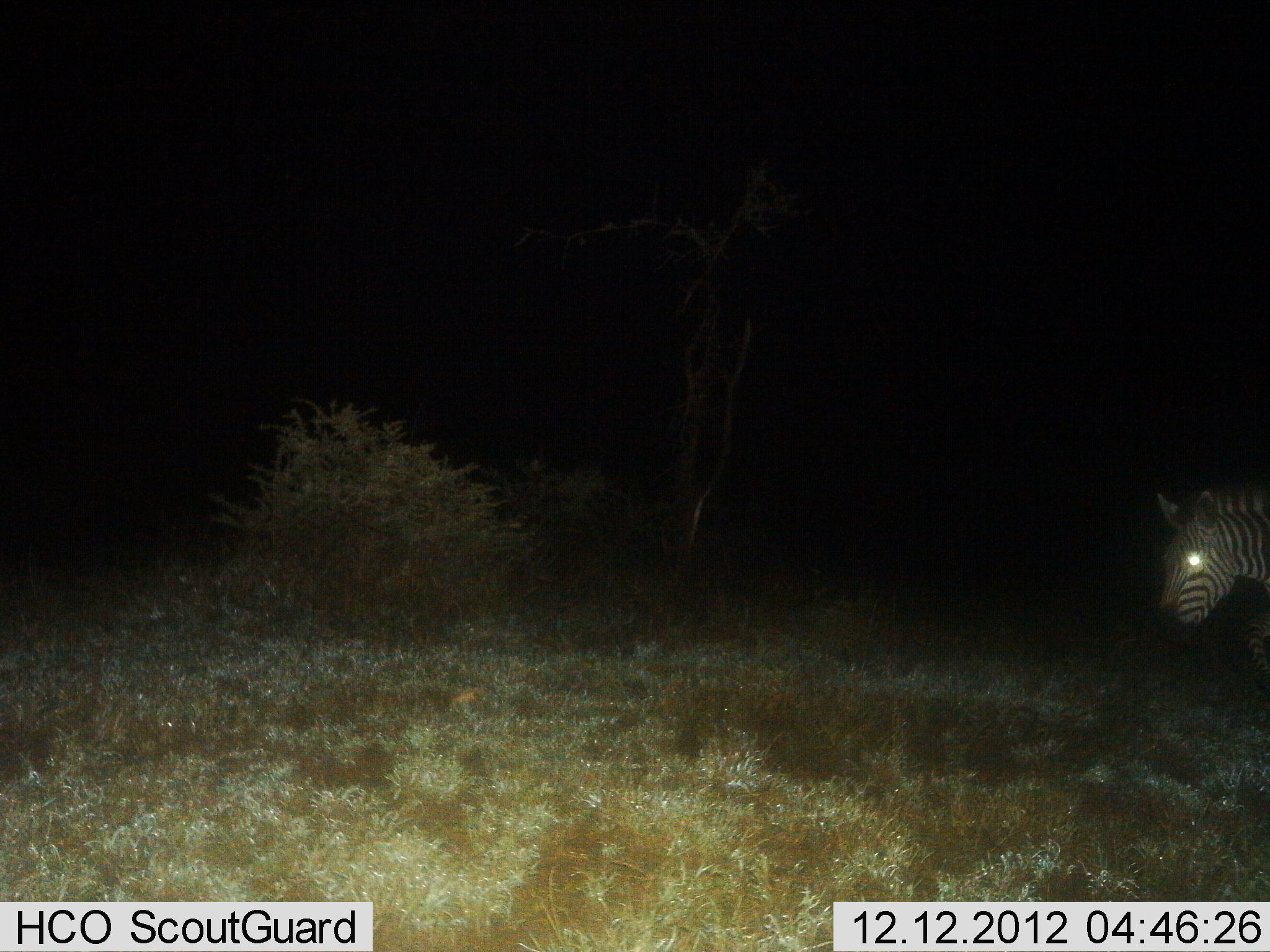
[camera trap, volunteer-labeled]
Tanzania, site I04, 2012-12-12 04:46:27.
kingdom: Animalia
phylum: Chordata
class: Mammalia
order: Perissodactyla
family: Equidae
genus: Equus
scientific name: Equus quagga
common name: plains zebra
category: zebra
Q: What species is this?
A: Zebra (plains zebra) (Equus quagga).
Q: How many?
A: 1.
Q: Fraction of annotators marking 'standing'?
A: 61%.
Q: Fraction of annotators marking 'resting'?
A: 0%.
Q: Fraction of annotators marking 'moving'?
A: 39%.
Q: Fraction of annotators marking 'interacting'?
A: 0%.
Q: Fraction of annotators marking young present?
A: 0%.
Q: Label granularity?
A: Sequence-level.